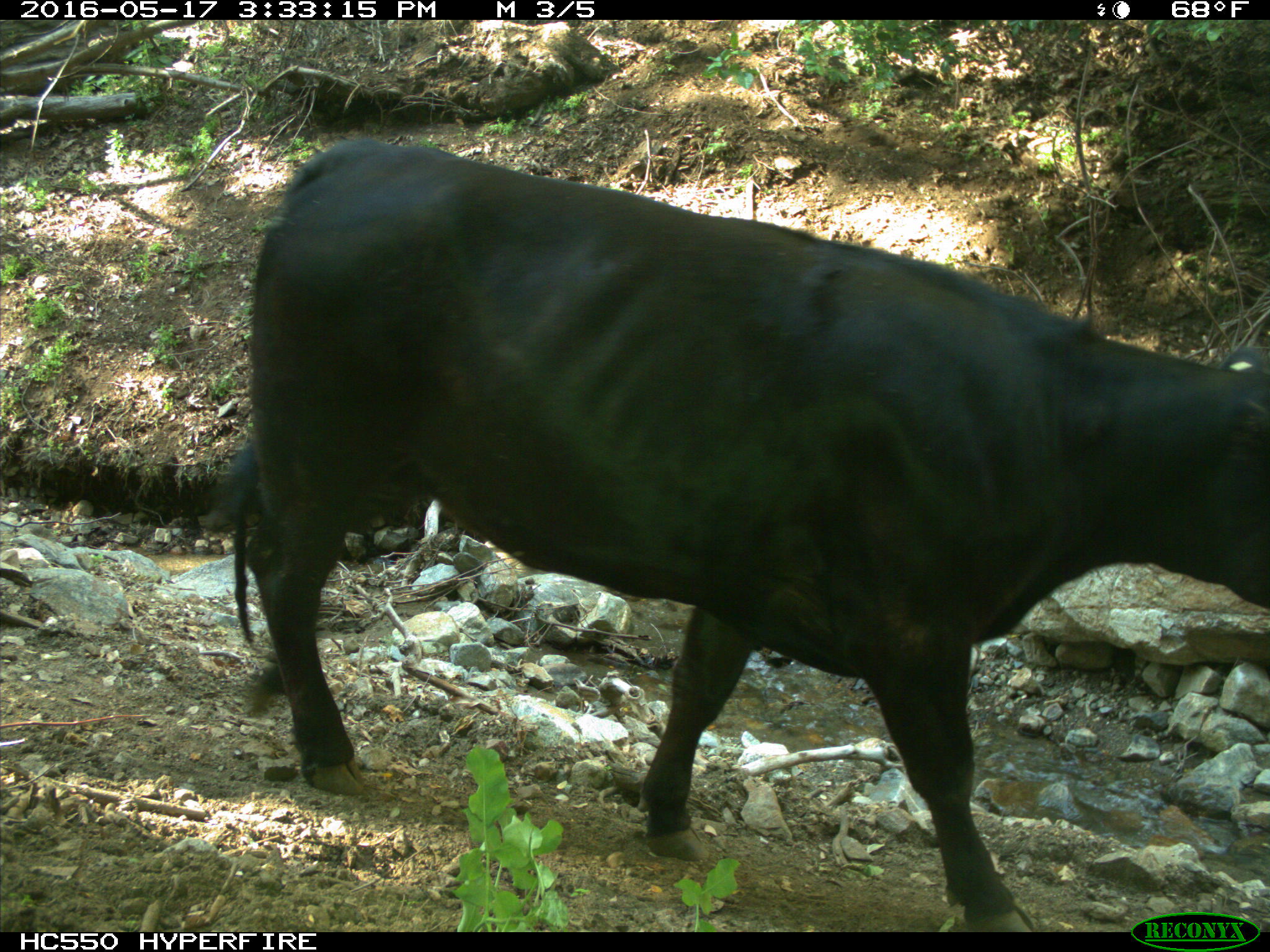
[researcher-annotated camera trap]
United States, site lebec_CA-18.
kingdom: Animalia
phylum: Chordata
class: Mammalia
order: Artiodactyla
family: Bovidae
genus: Bos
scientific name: Bos taurus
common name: domestic cow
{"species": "Bos taurus (domestic cow)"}